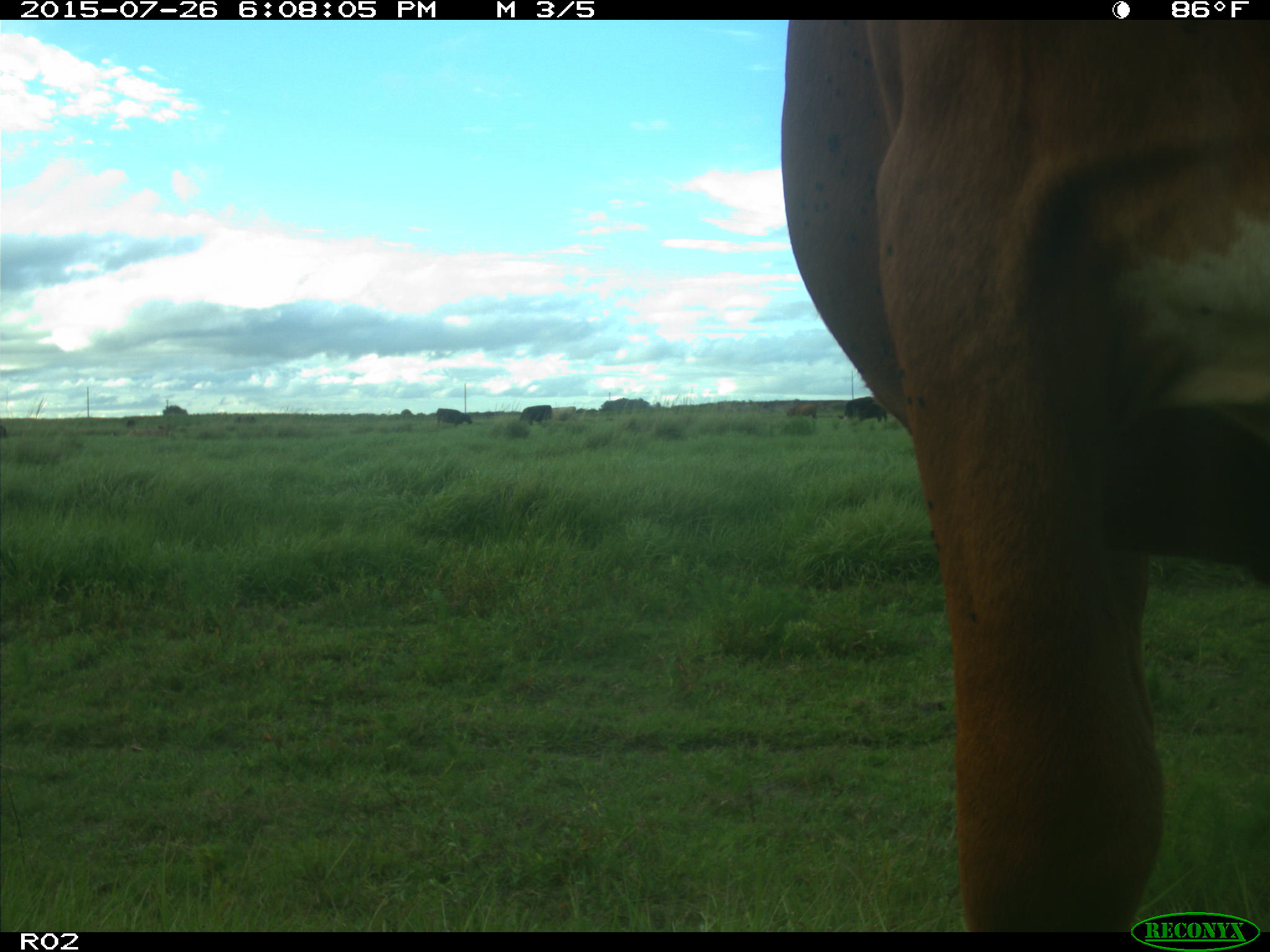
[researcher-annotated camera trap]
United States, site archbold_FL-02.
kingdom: Animalia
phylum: Chordata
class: Mammalia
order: Artiodactyla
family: Bovidae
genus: Bos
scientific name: Bos taurus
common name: domestic cow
Bos taurus (domestic cow).